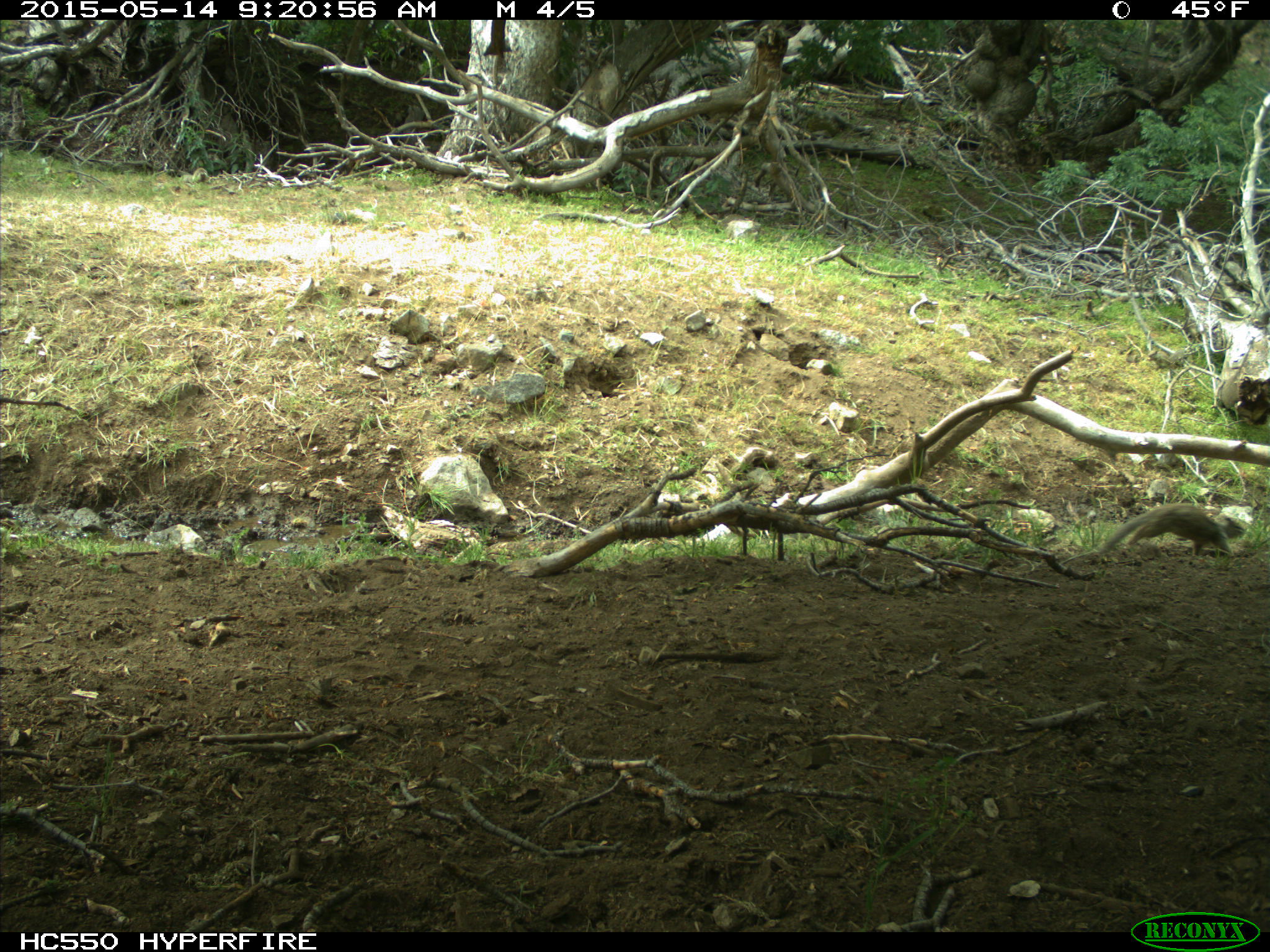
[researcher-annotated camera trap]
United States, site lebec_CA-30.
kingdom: Animalia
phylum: Chordata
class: Mammalia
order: Rodentia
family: Sciuridae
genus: Otospermophilus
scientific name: Otospermophilus beecheyi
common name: california ground squirrel